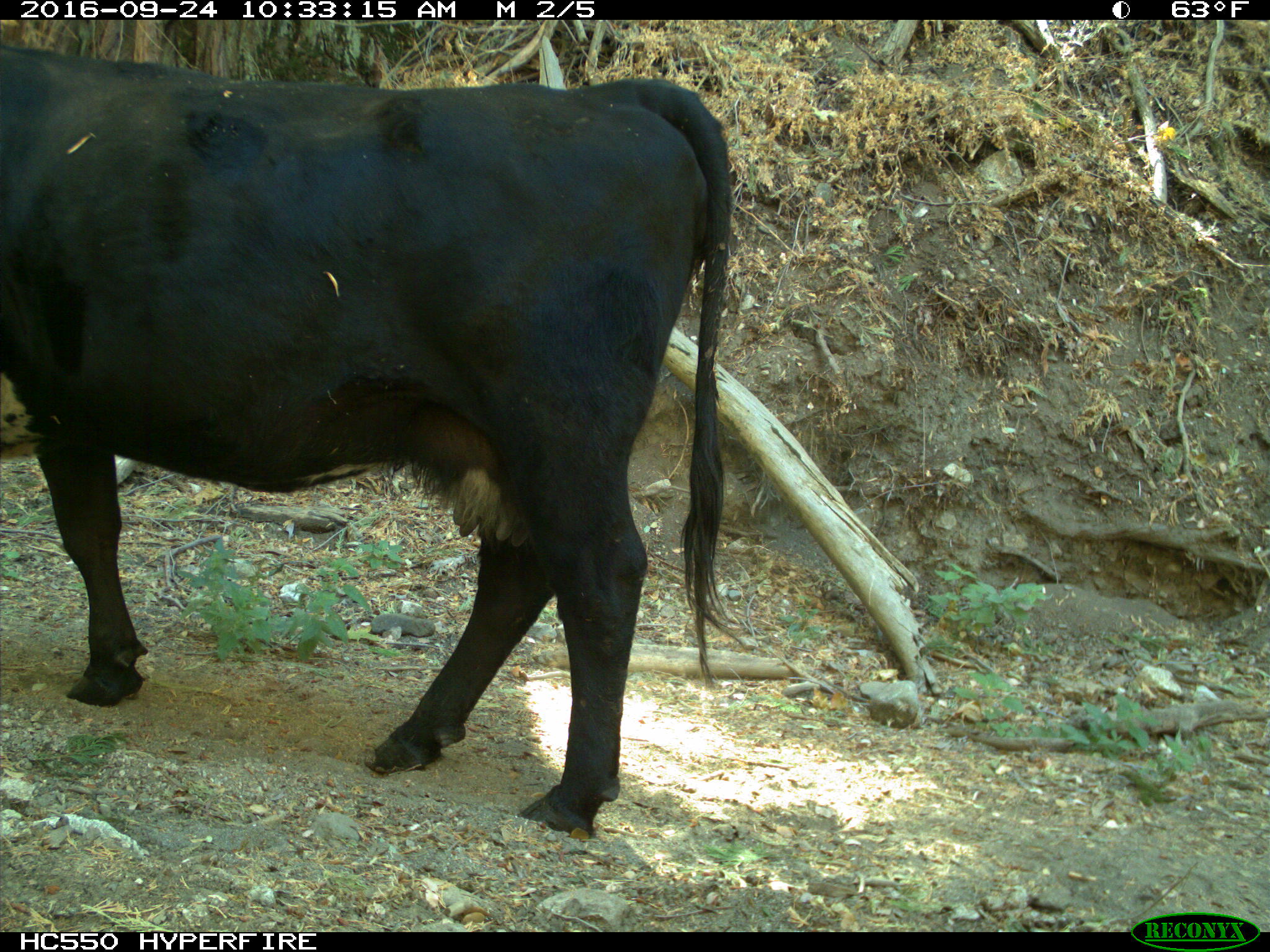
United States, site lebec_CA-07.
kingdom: Animalia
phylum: Chordata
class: Mammalia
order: Artiodactyla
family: Bovidae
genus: Bos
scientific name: Bos taurus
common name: domestic cow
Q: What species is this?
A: Bos taurus (domestic cow).